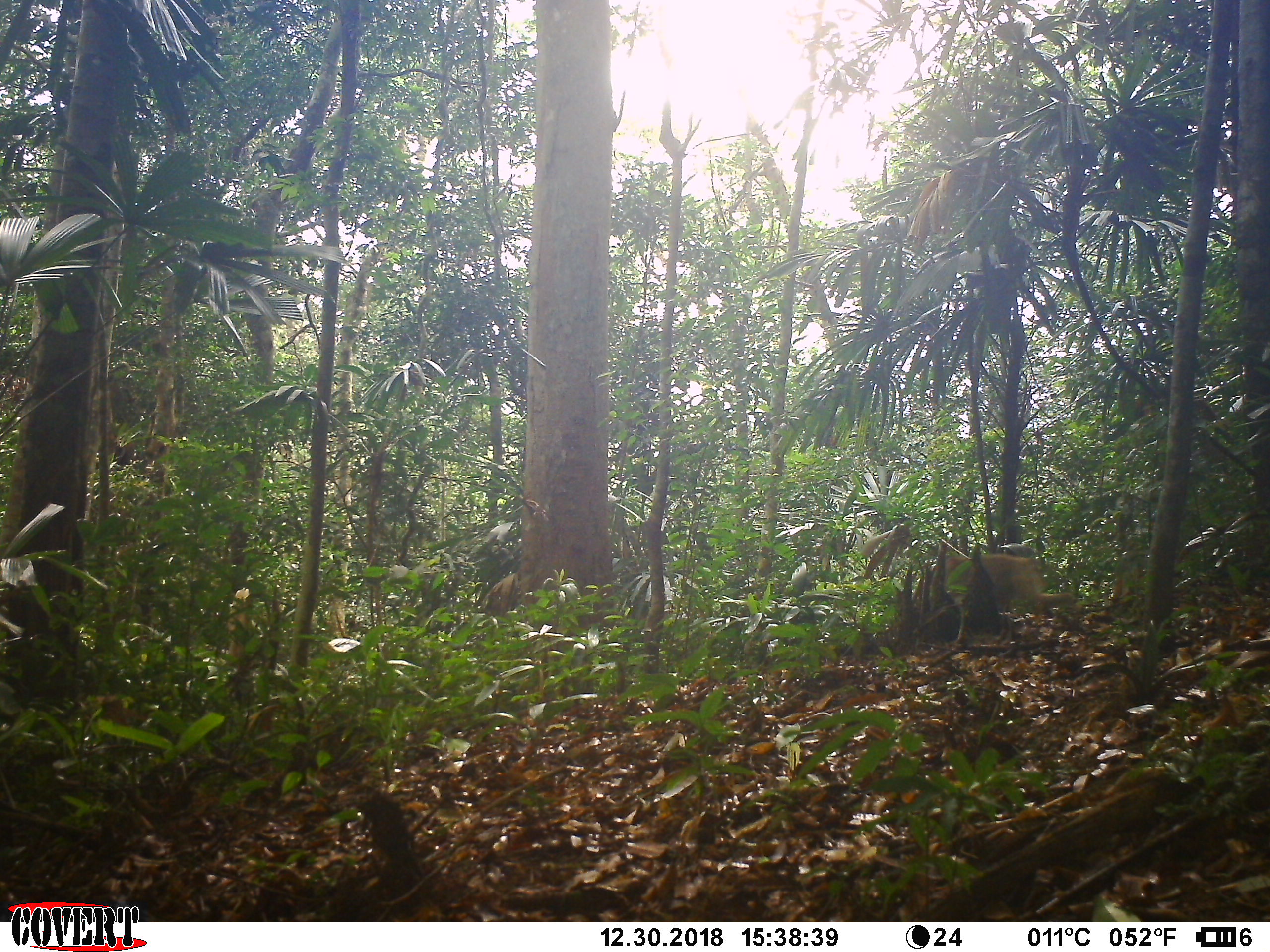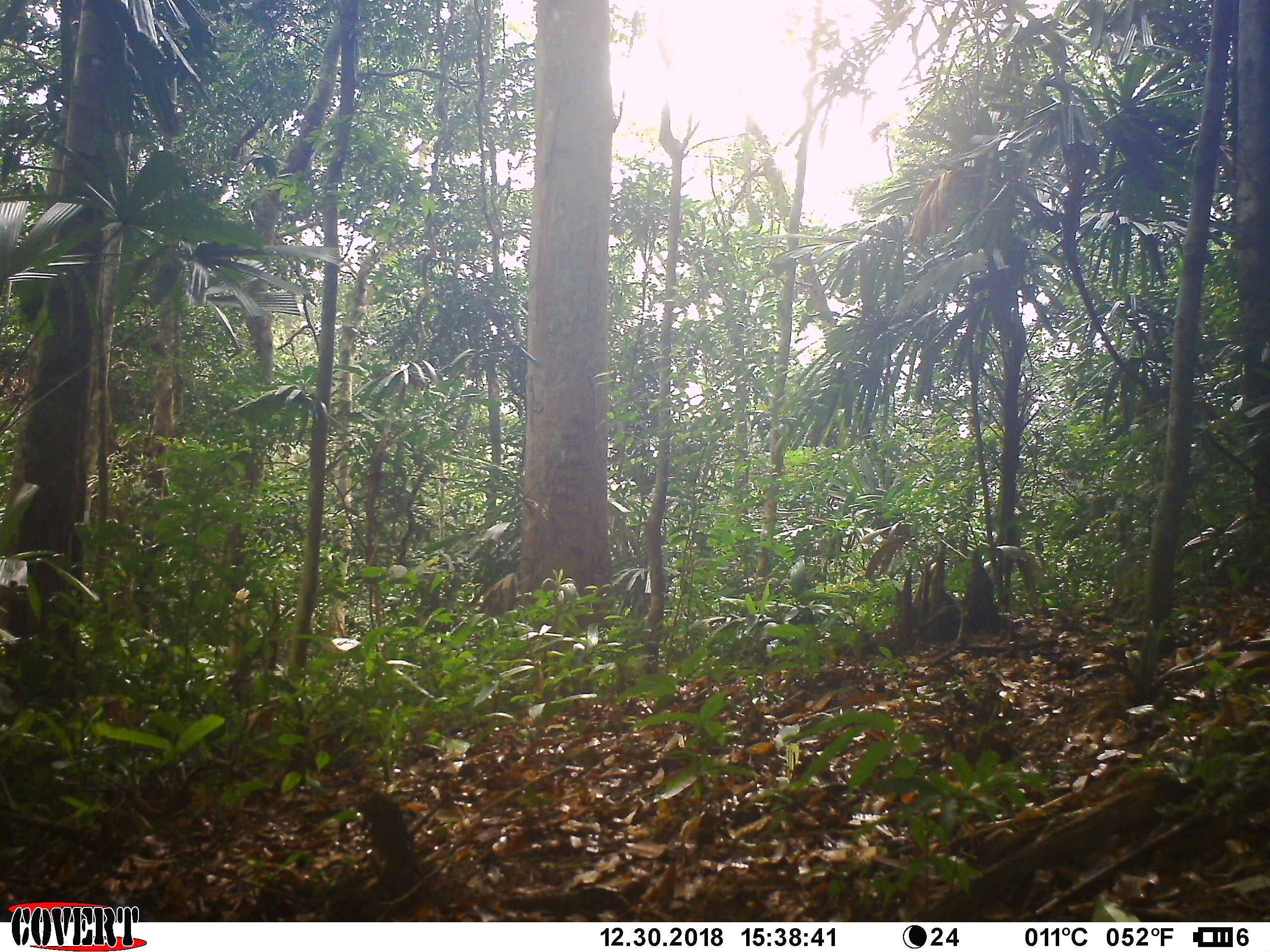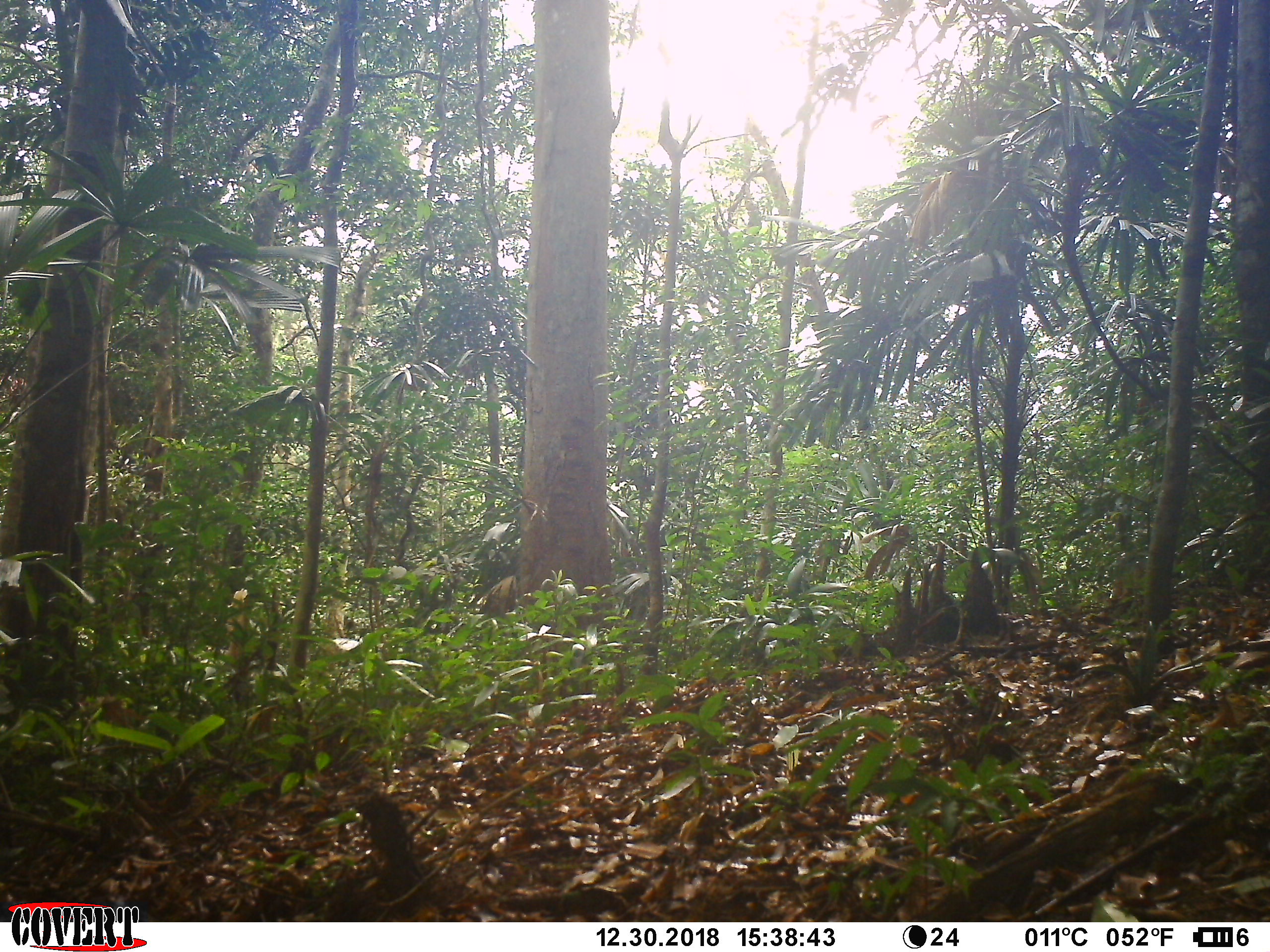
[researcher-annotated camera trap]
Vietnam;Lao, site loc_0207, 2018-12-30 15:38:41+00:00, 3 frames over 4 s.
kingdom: Animalia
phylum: Chordata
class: Mammalia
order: Primates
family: Cercopithecidae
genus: Macaca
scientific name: Macaca nemestrina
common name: pig-tailed macaque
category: pig tailed macaque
Pig tailed macaque (pig-tailed macaque) (Macaca nemestrina). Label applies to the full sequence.